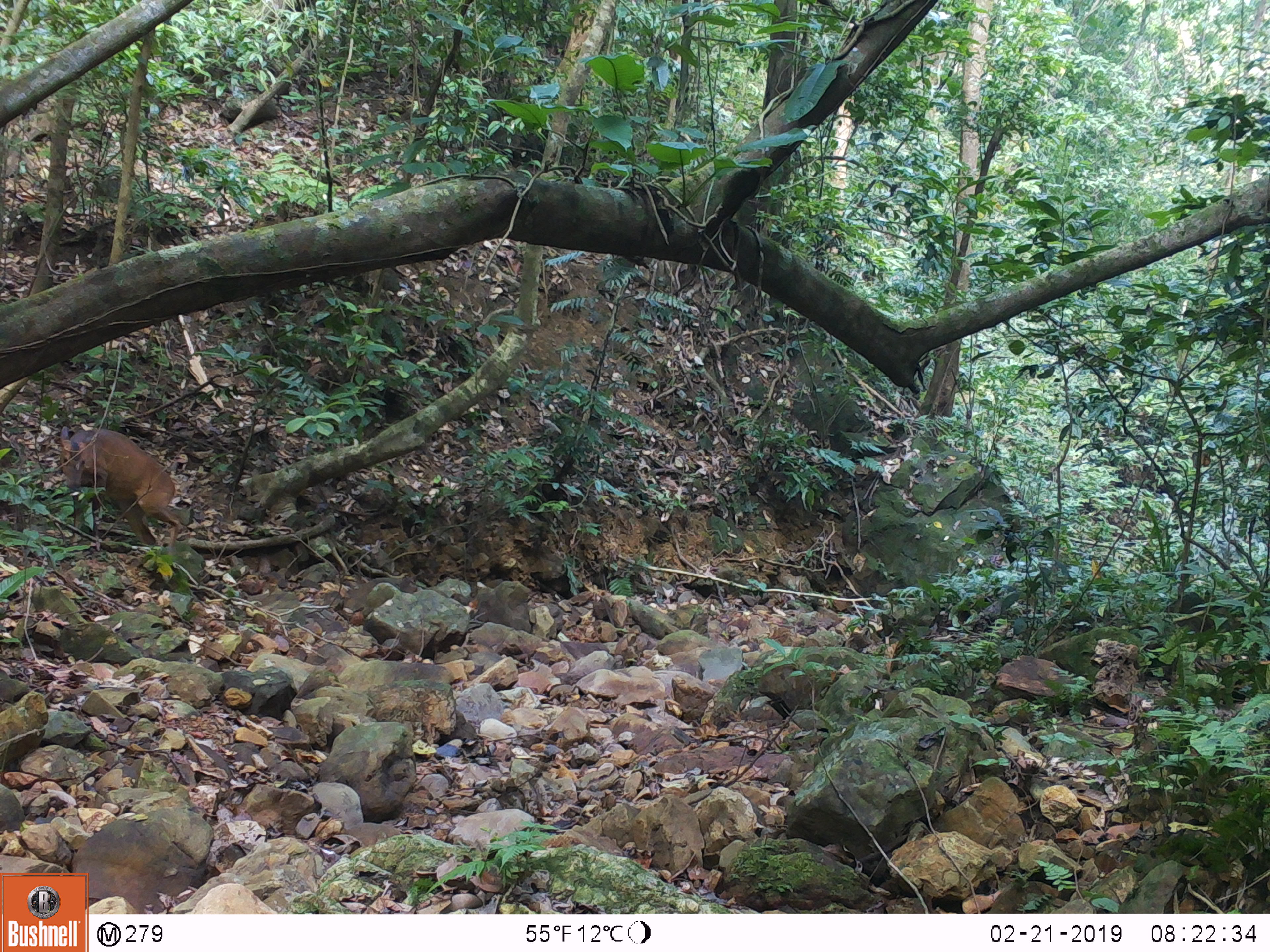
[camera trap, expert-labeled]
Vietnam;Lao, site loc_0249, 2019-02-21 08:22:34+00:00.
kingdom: Animalia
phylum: Chordata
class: Mammalia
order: Artiodactyla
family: Cervidae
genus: Muntiacus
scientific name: Muntiacus vuquangensis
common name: large-antlered muntjac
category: large antlered muntjac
Large antlered muntjac (large-antlered muntjac) (Muntiacus vuquangensis). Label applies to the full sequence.